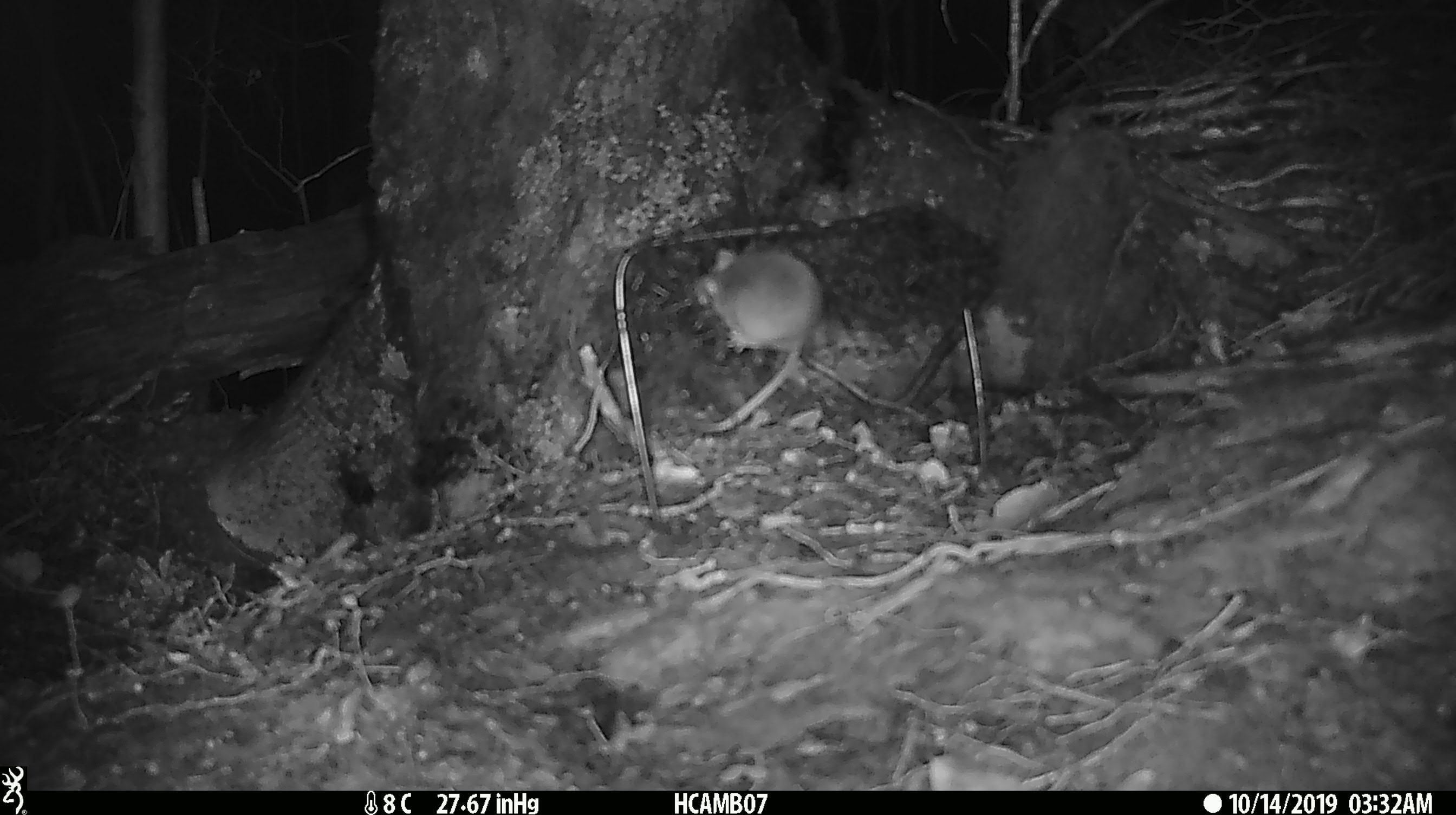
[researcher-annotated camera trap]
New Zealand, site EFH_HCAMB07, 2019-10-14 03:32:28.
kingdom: Animalia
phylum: Chordata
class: Mammalia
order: Rodentia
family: Muridae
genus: Mus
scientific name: Mus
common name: mouse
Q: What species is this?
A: Mouse (Mus).